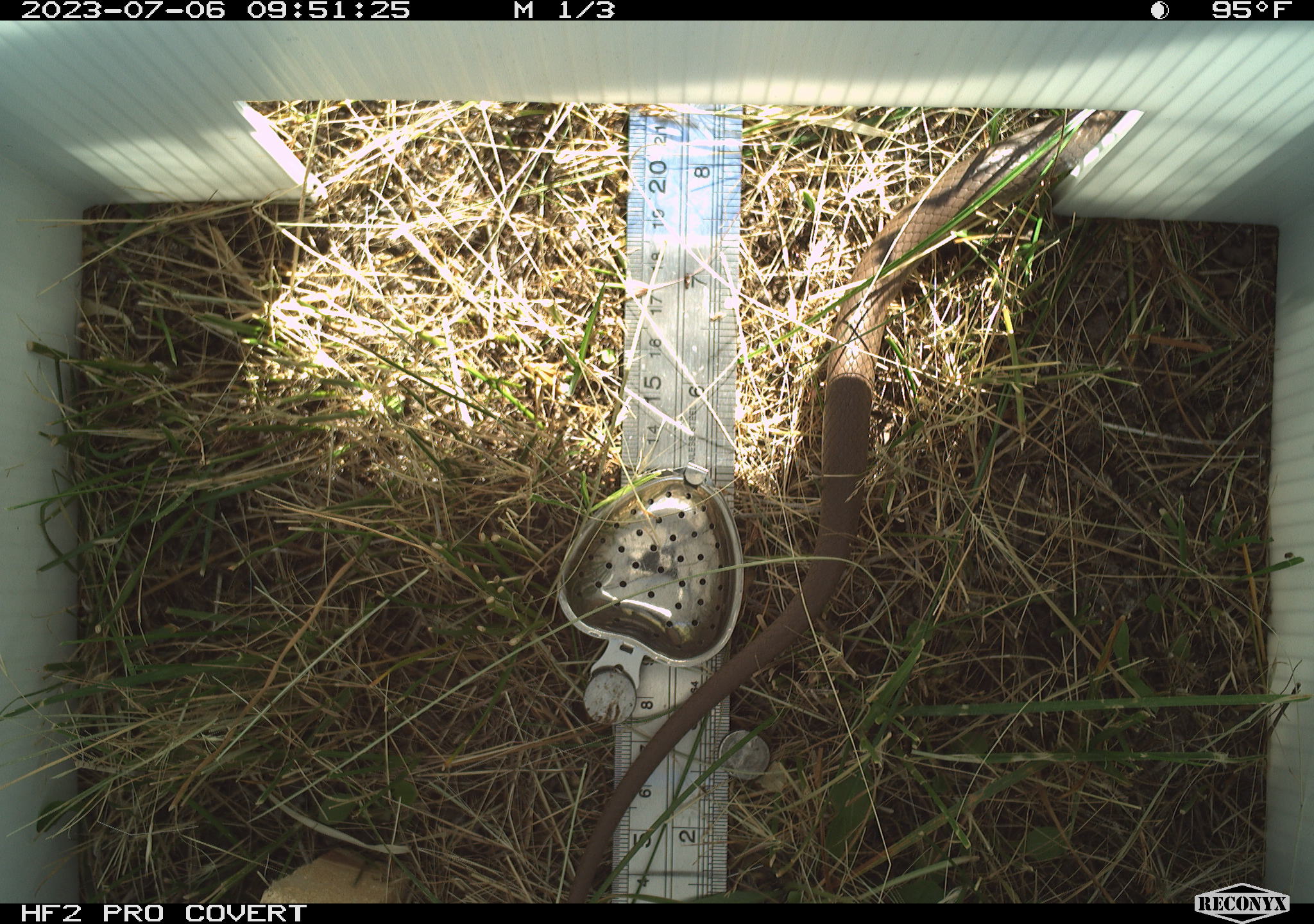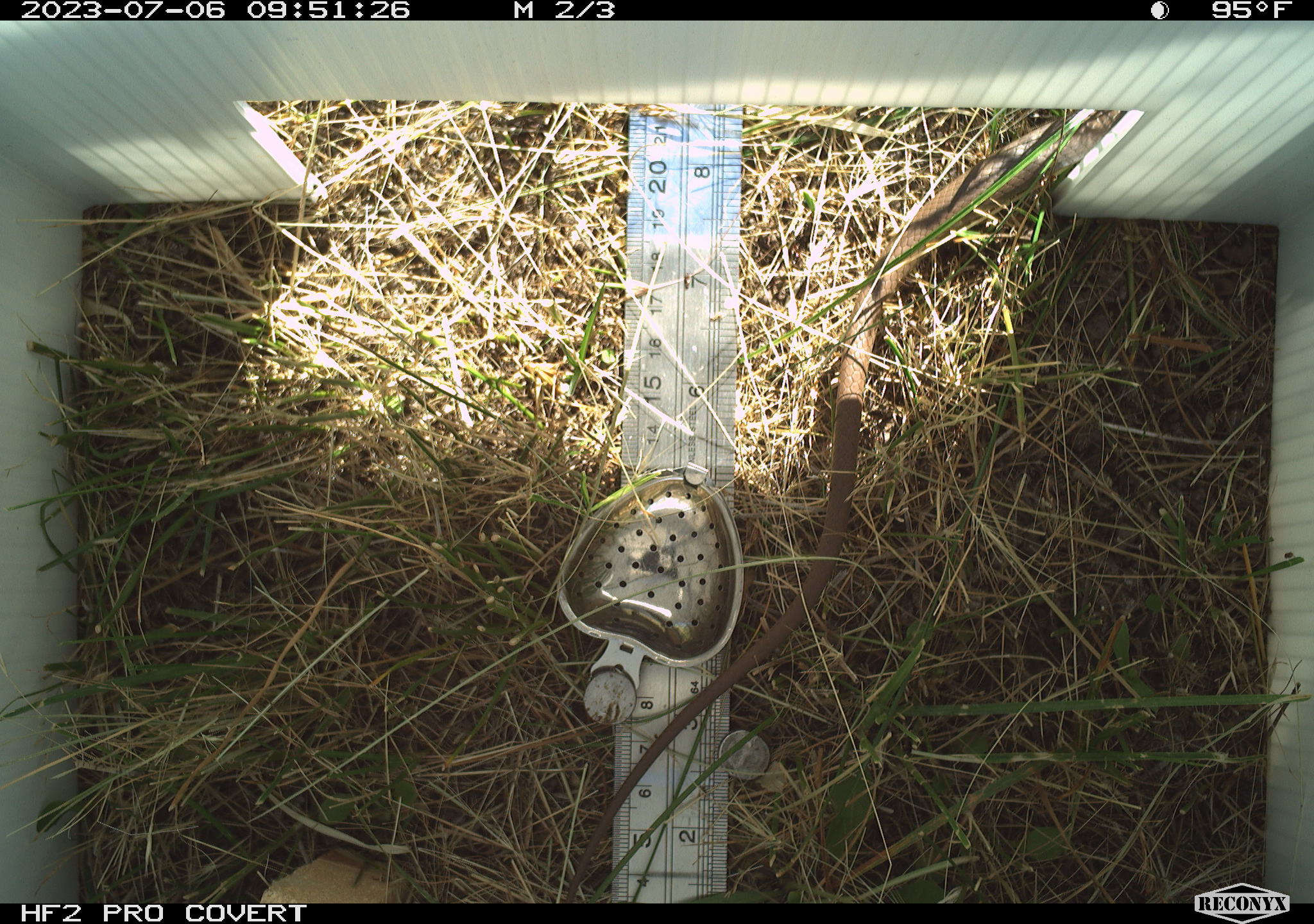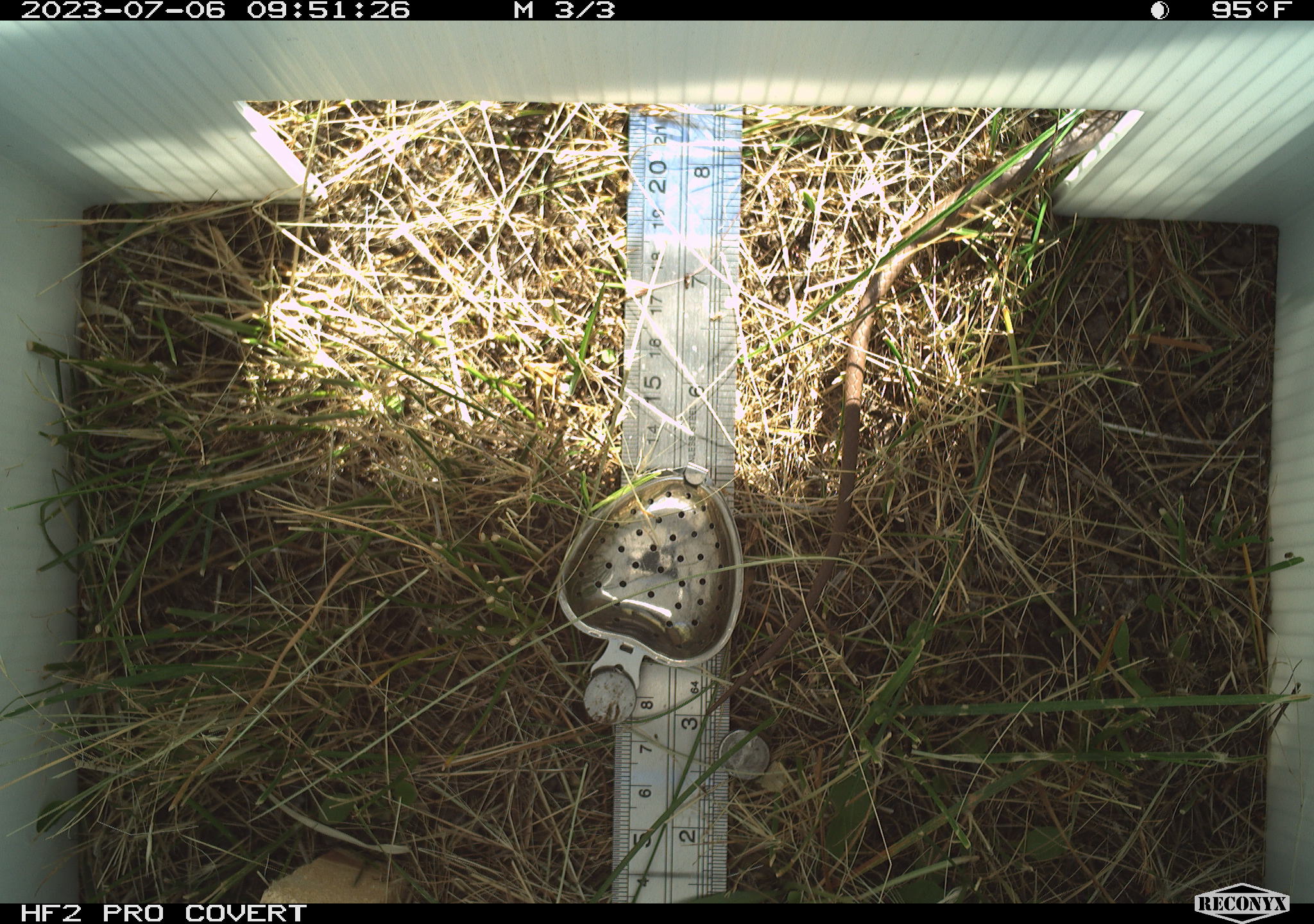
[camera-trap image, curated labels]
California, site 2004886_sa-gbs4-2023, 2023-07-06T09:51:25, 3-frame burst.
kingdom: Animalia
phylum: Chordata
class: Reptilia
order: Squamata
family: Colubridae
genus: Coluber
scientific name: Coluber constrictor mormon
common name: western yellow-bellied racer